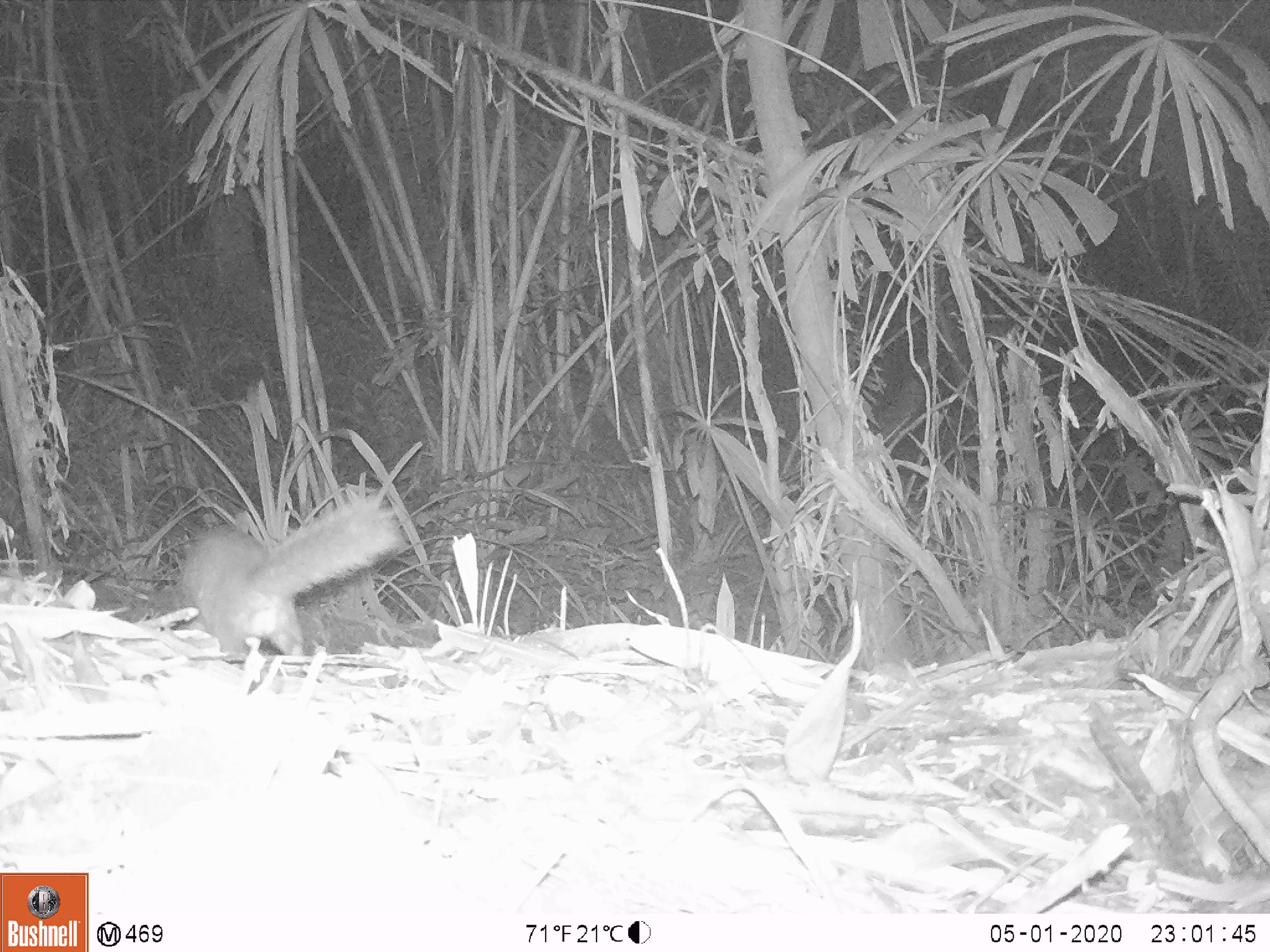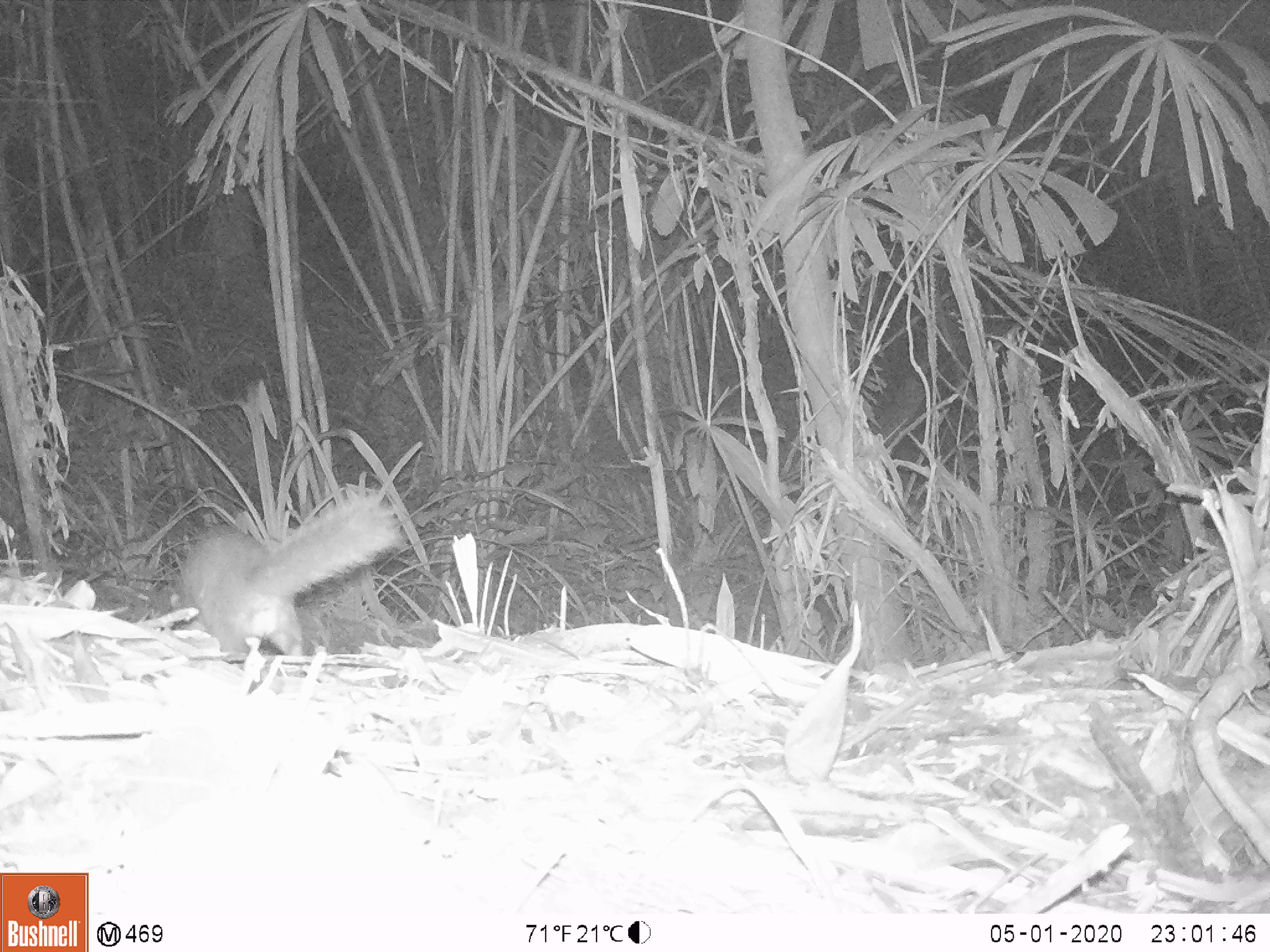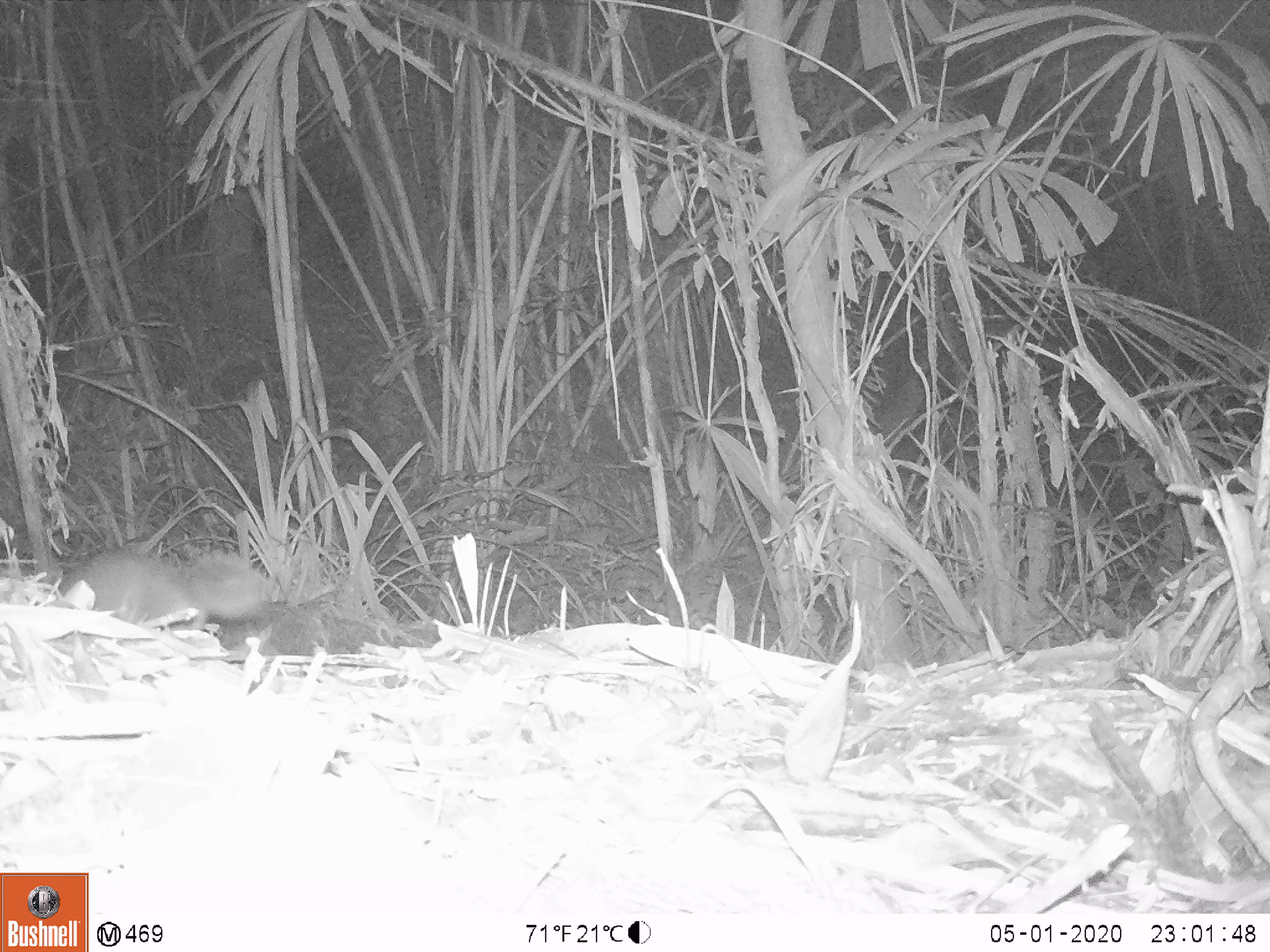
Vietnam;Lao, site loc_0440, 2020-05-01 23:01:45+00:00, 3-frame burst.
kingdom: Animalia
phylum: Chordata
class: Mammalia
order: Carnivora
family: Mustelidae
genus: Melogale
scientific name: Melogale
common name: ferret badger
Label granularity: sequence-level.